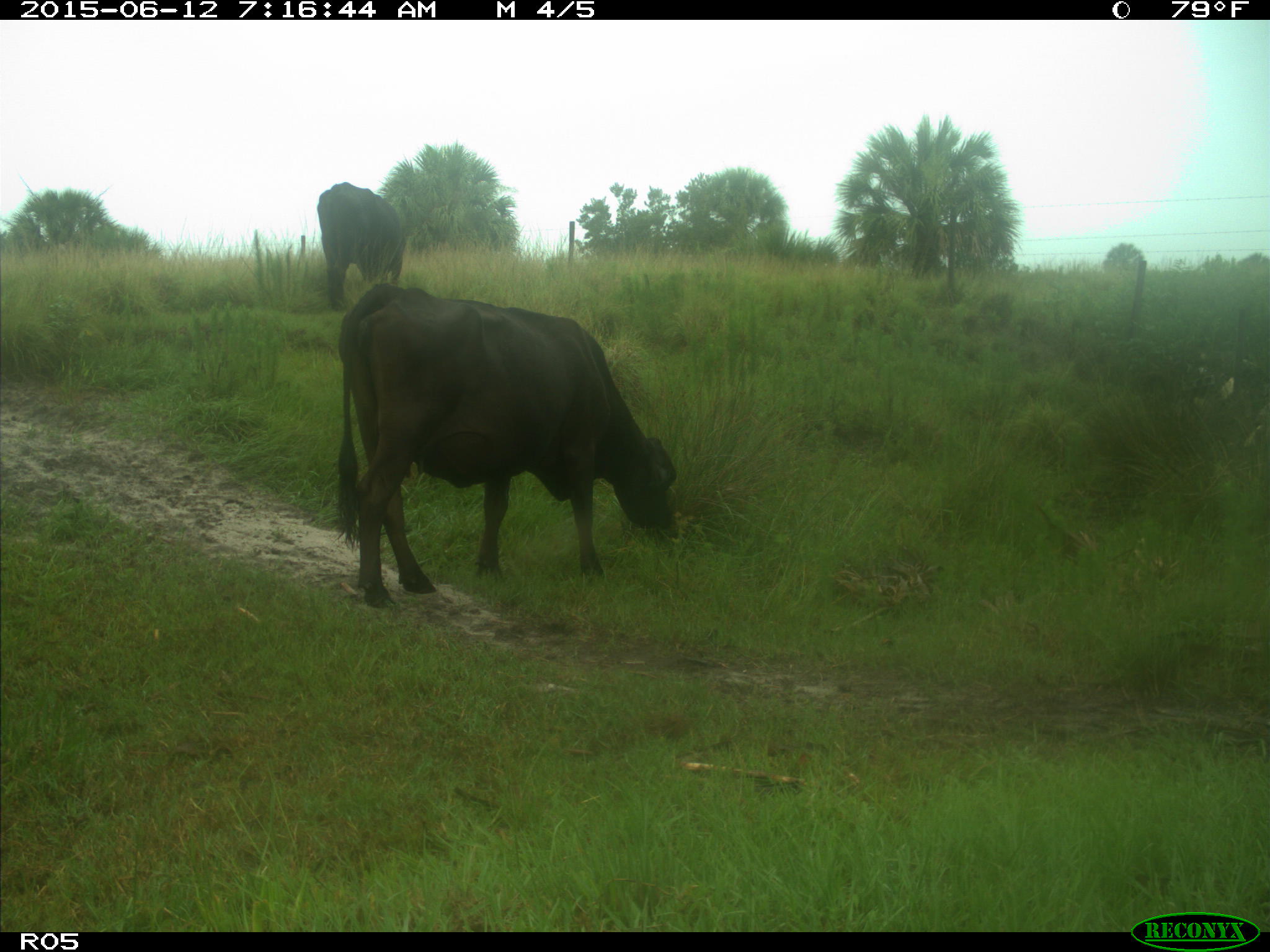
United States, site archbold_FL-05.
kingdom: Animalia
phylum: Chordata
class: Mammalia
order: Artiodactyla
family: Bovidae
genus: Bos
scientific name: Bos taurus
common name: domestic cow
Bos taurus (domestic cow).